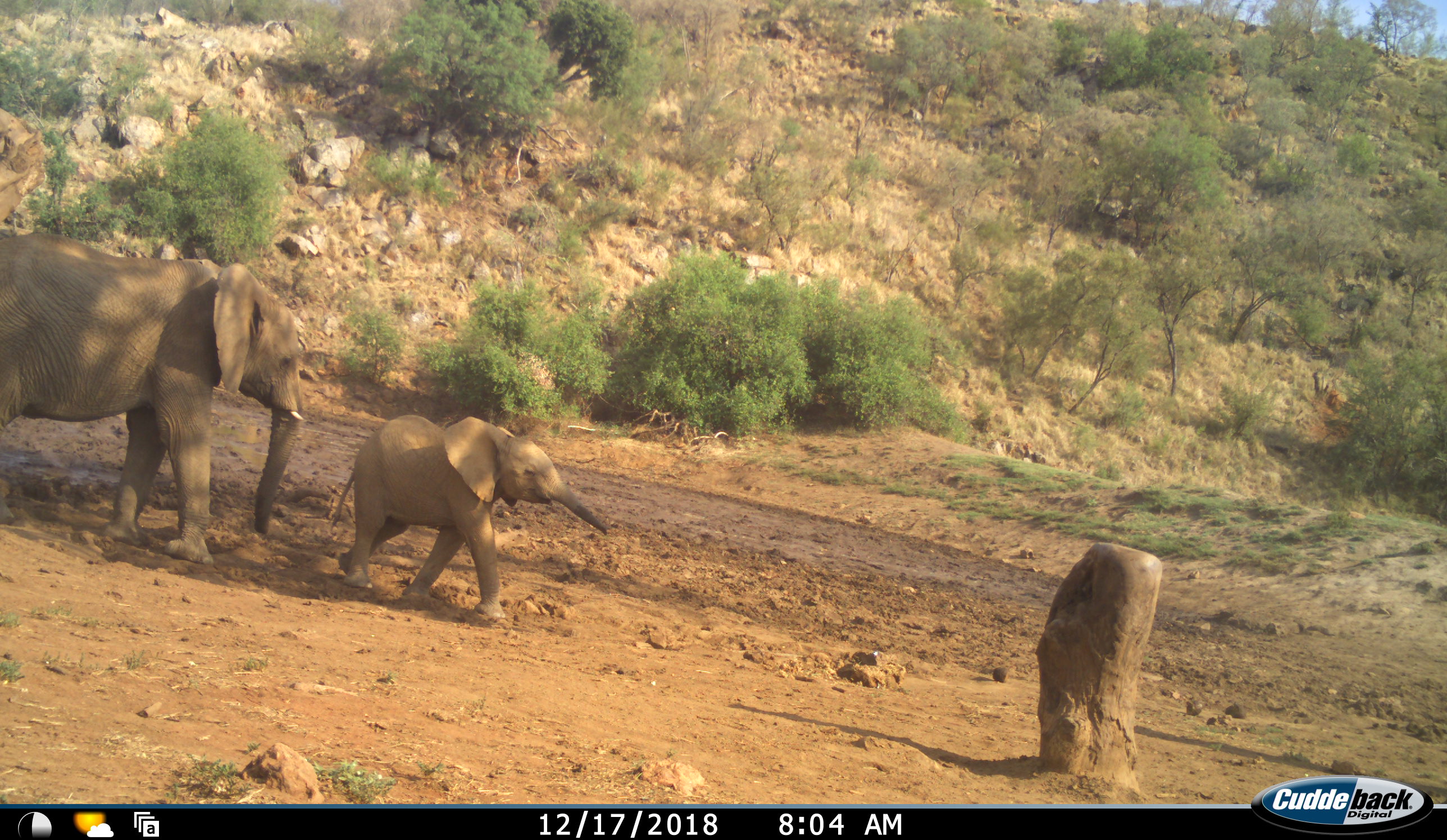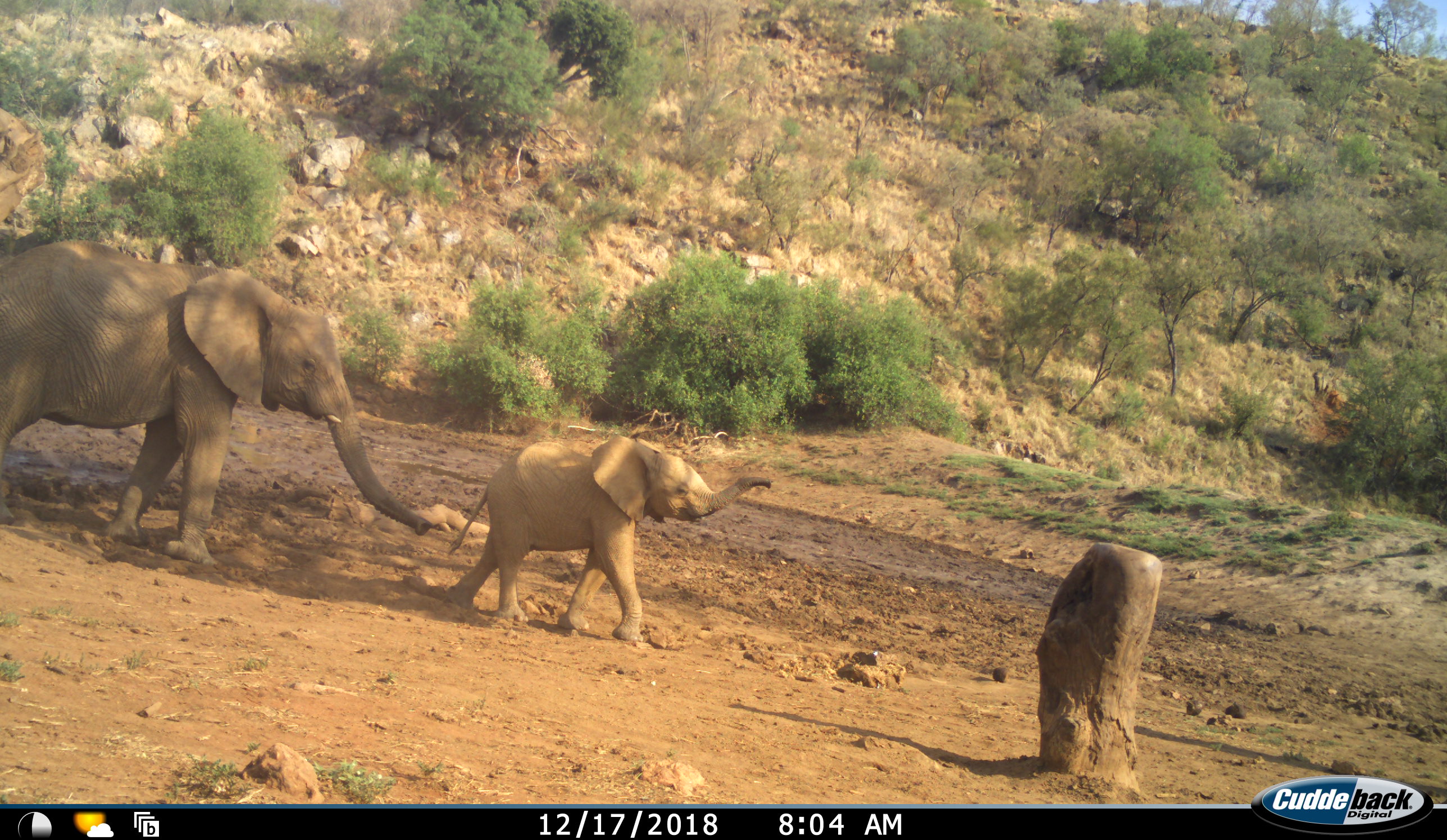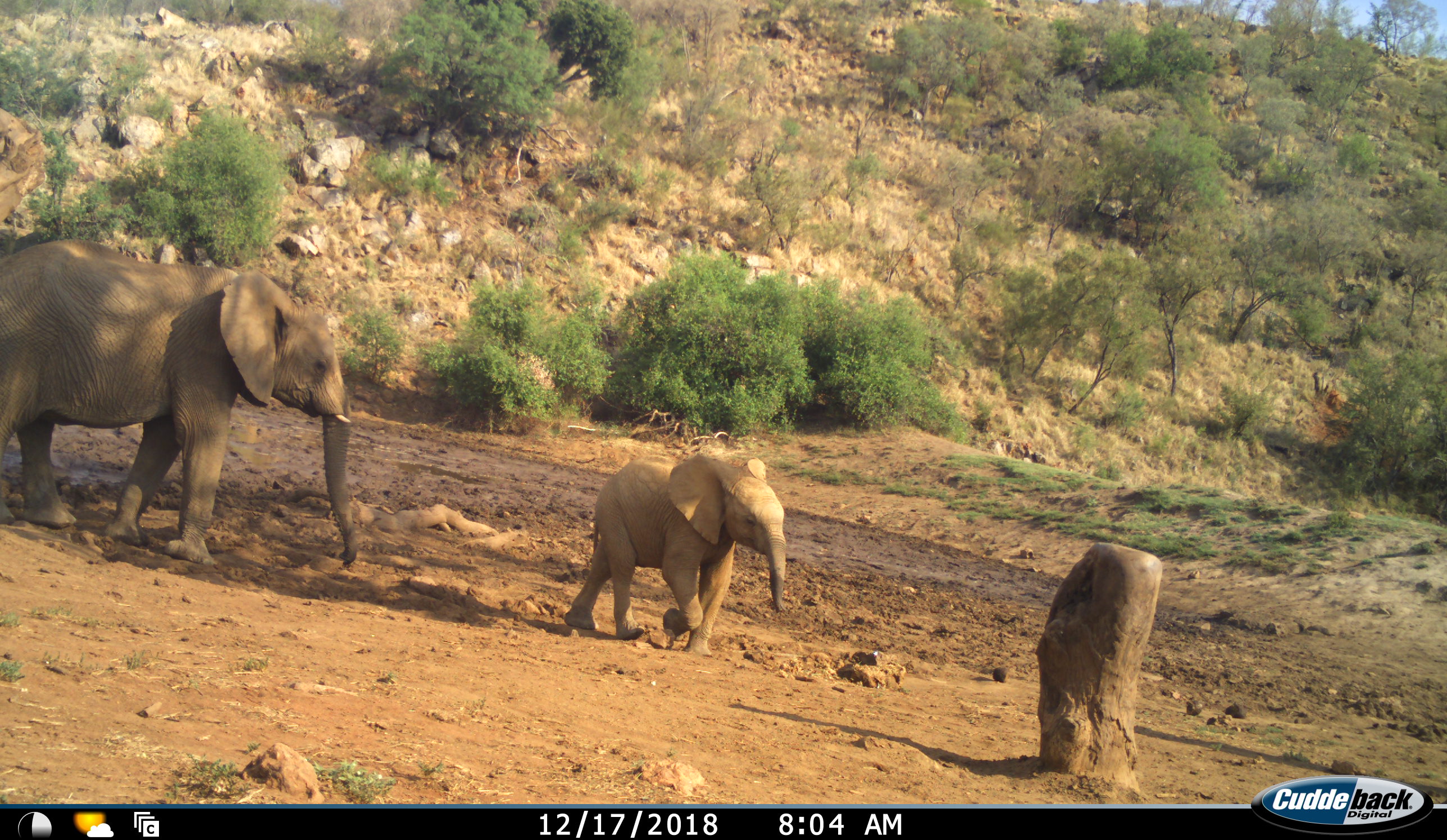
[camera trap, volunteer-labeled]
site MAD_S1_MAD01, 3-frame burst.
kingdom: Animalia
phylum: Chordata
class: Mammalia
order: Proboscidea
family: Elephantidae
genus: Loxodonta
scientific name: Loxodonta africana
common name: african bush elephant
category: elephant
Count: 2.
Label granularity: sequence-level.